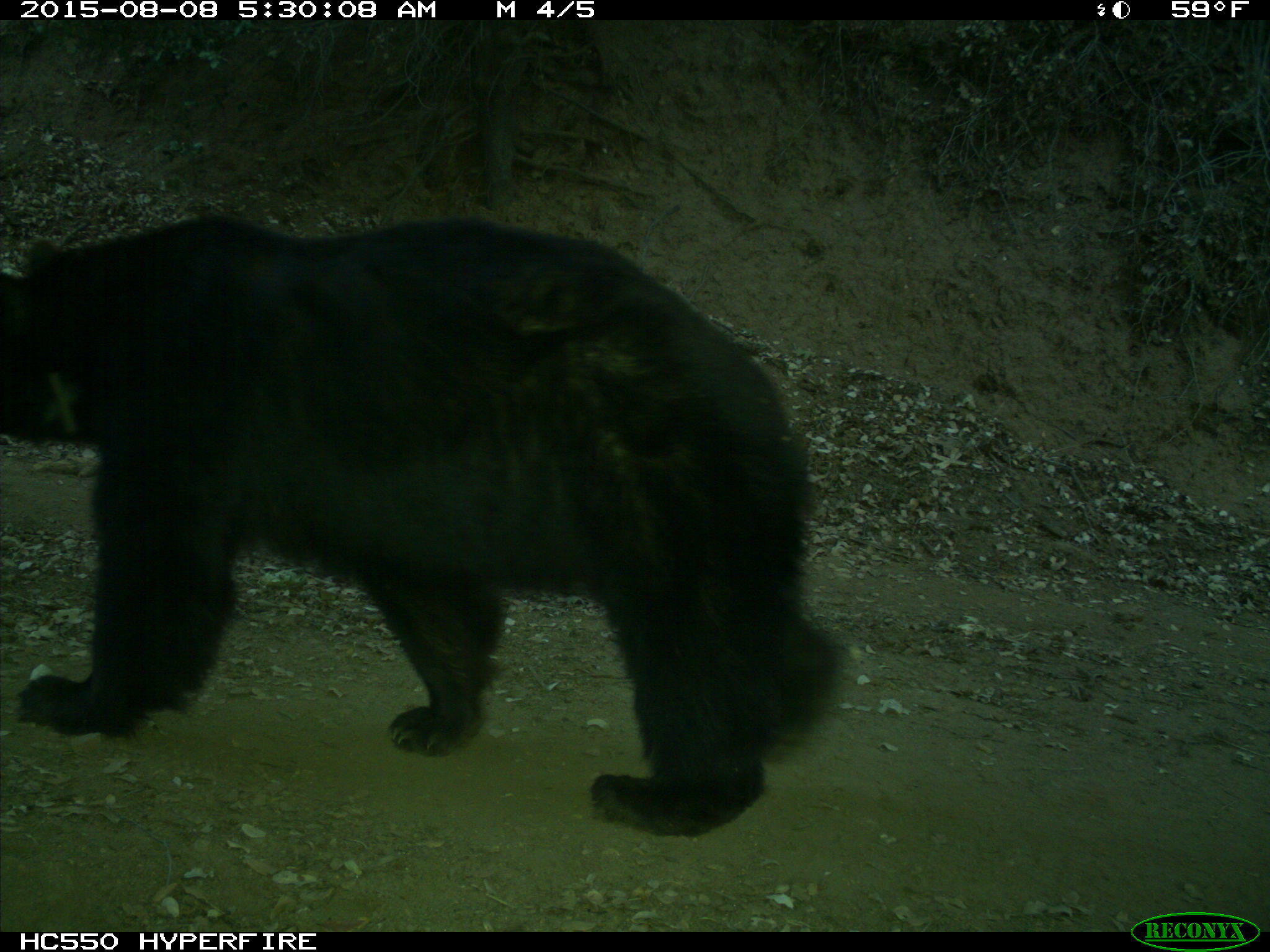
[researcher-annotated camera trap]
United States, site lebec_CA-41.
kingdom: Animalia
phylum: Chordata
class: Mammalia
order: Carnivora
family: Ursidae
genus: Ursus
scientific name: Ursus americanus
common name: american black bear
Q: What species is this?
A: Ursus americanus (american black bear).